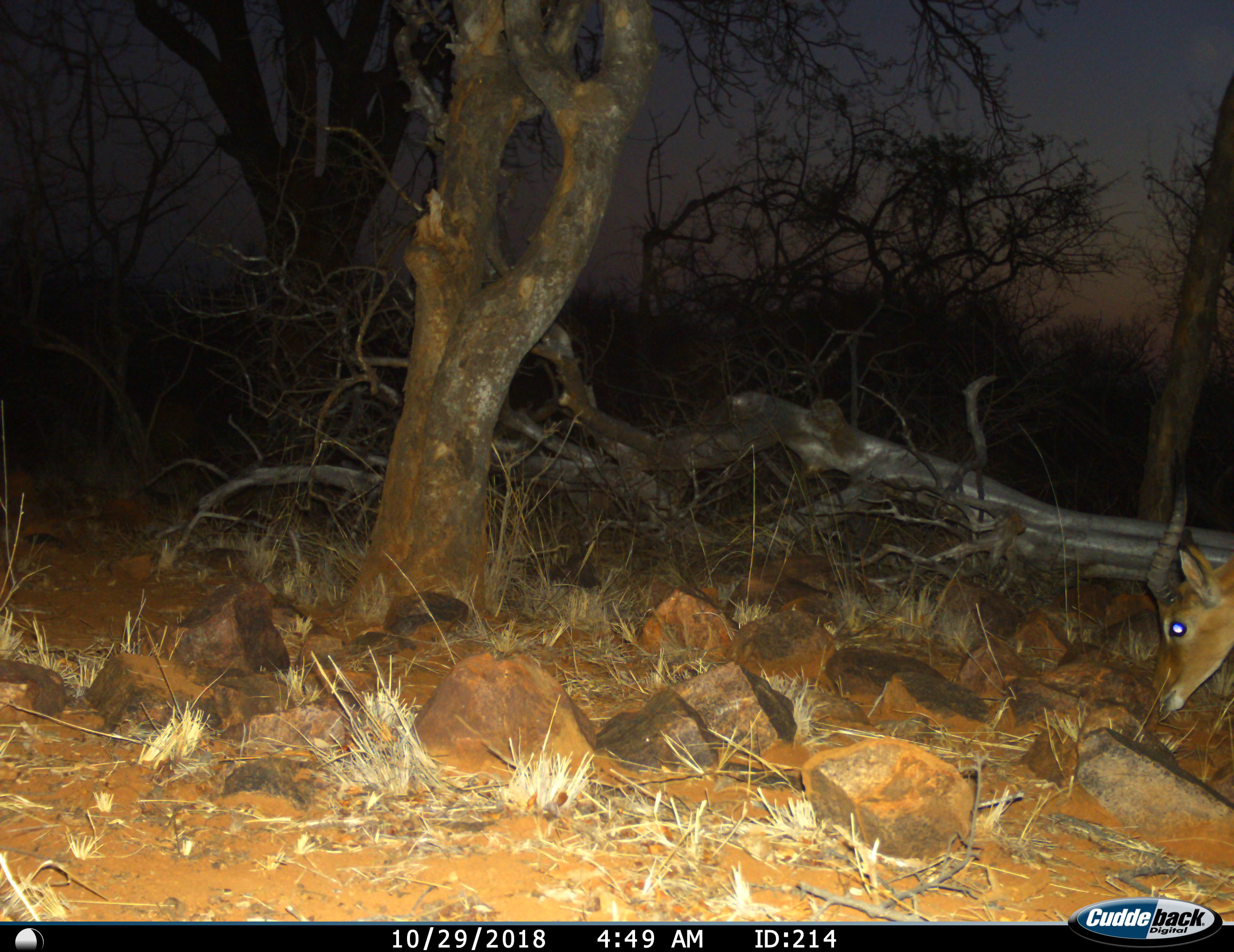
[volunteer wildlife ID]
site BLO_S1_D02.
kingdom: Animalia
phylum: Chordata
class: Mammalia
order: Artiodactyla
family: Bovidae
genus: Aepyceros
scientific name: Aepyceros melampus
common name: impala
Impala (Aepyceros melampus), count 1. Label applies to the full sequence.